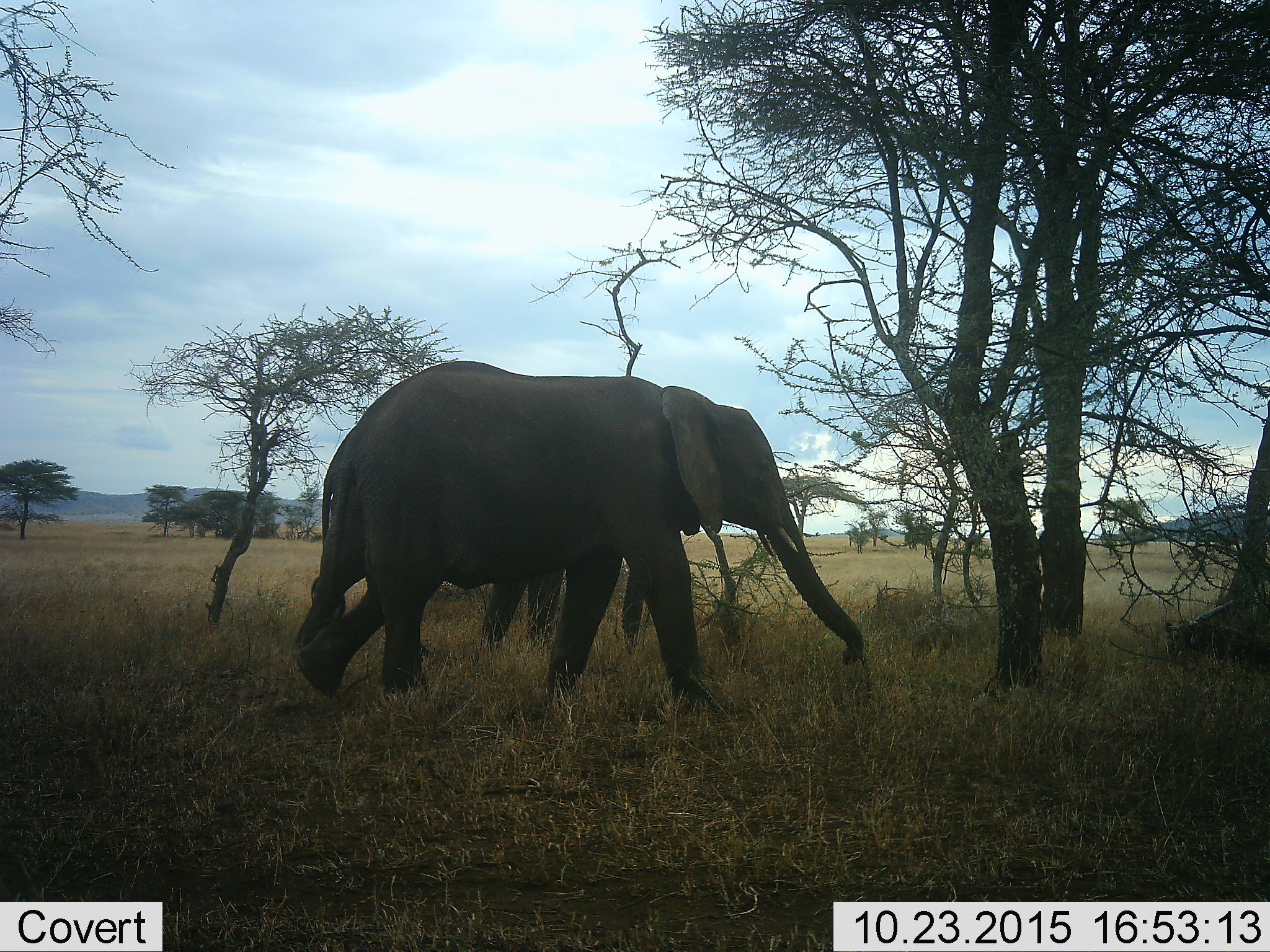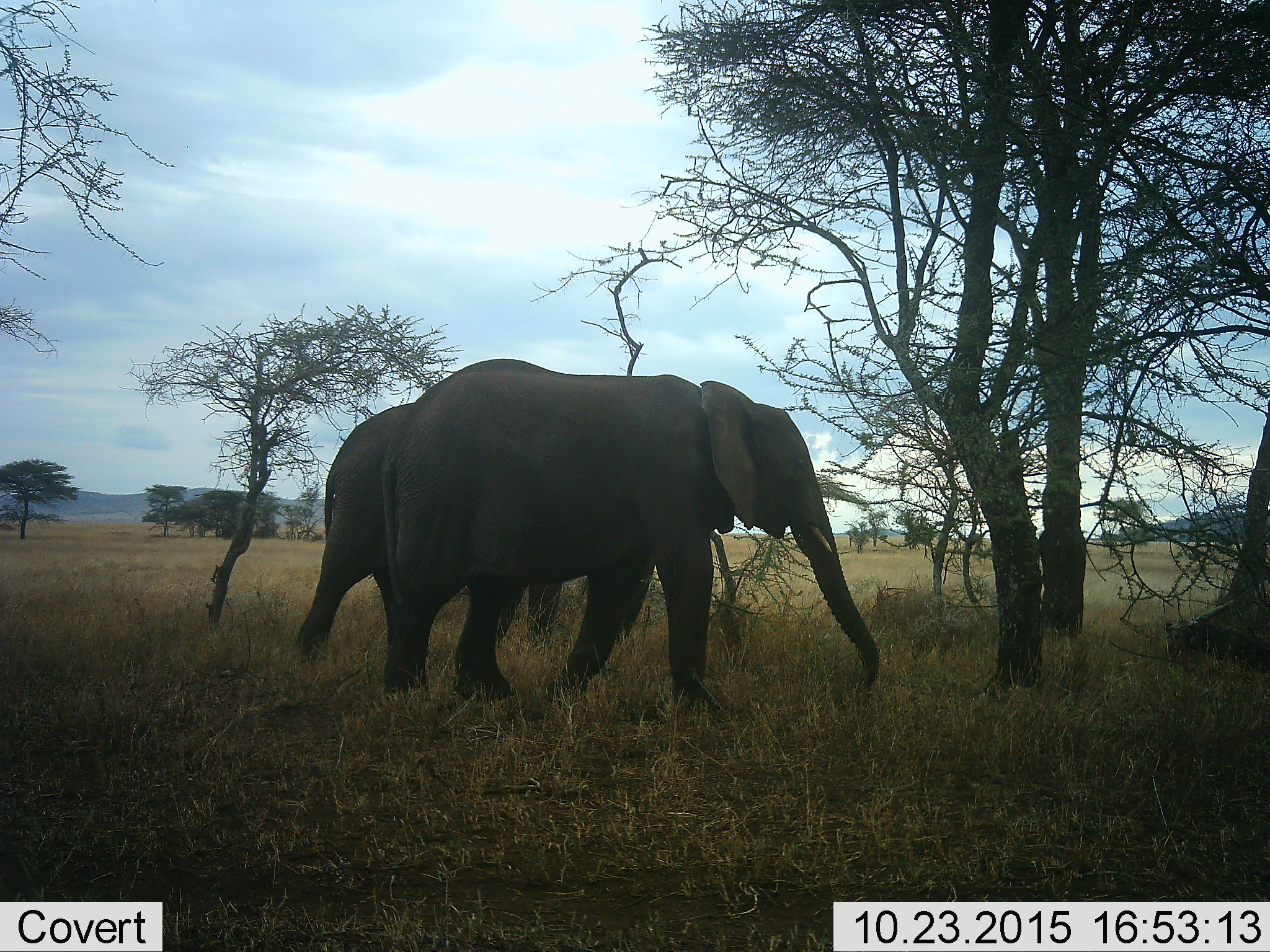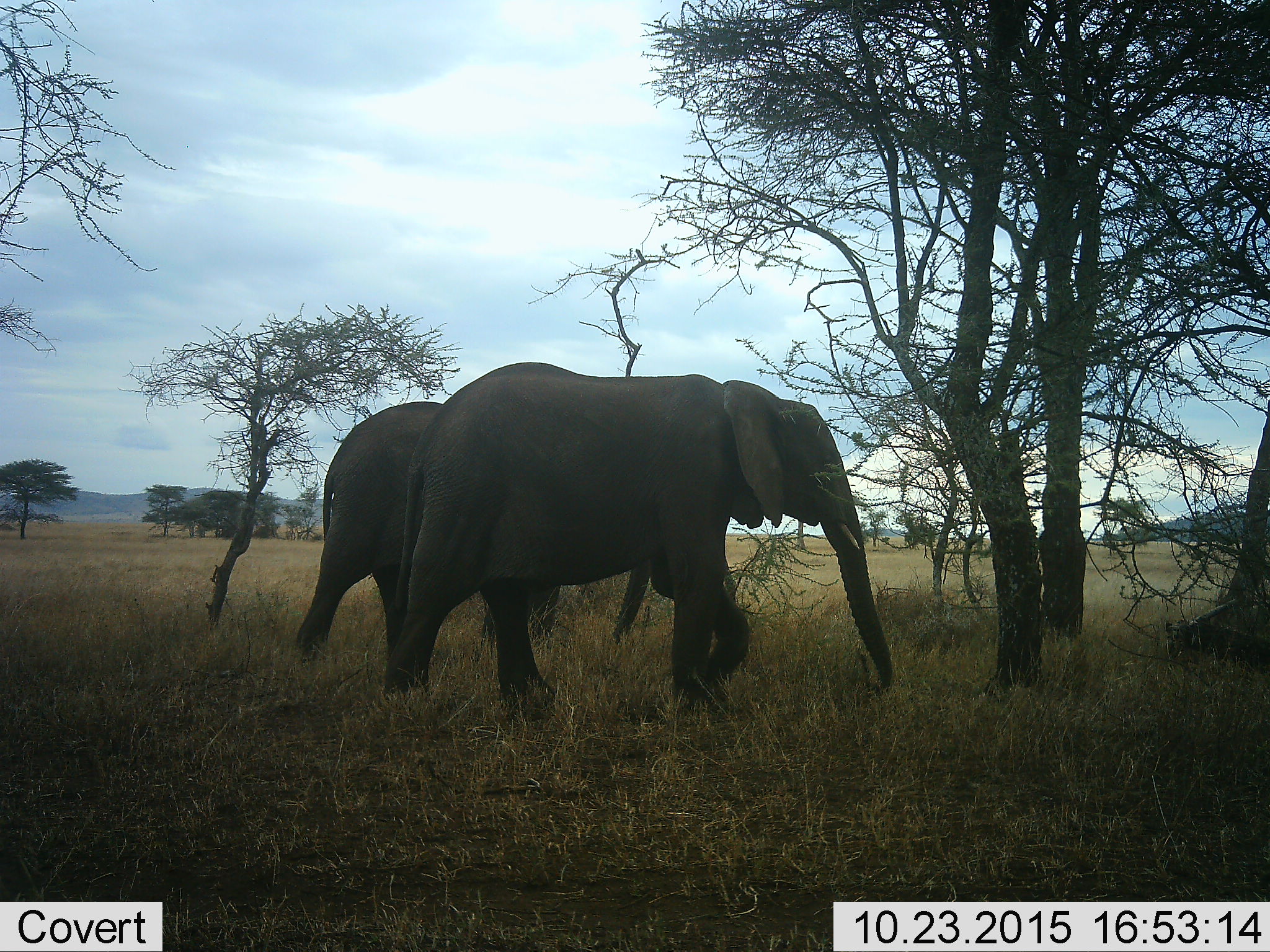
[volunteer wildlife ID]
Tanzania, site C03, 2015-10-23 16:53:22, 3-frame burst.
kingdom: Animalia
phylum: Chordata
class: Mammalia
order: Proboscidea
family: Elephantidae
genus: Loxodonta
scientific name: Loxodonta africana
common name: african bush elephant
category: elephant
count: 2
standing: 35%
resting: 0%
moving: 90%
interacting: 0%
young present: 0%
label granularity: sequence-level